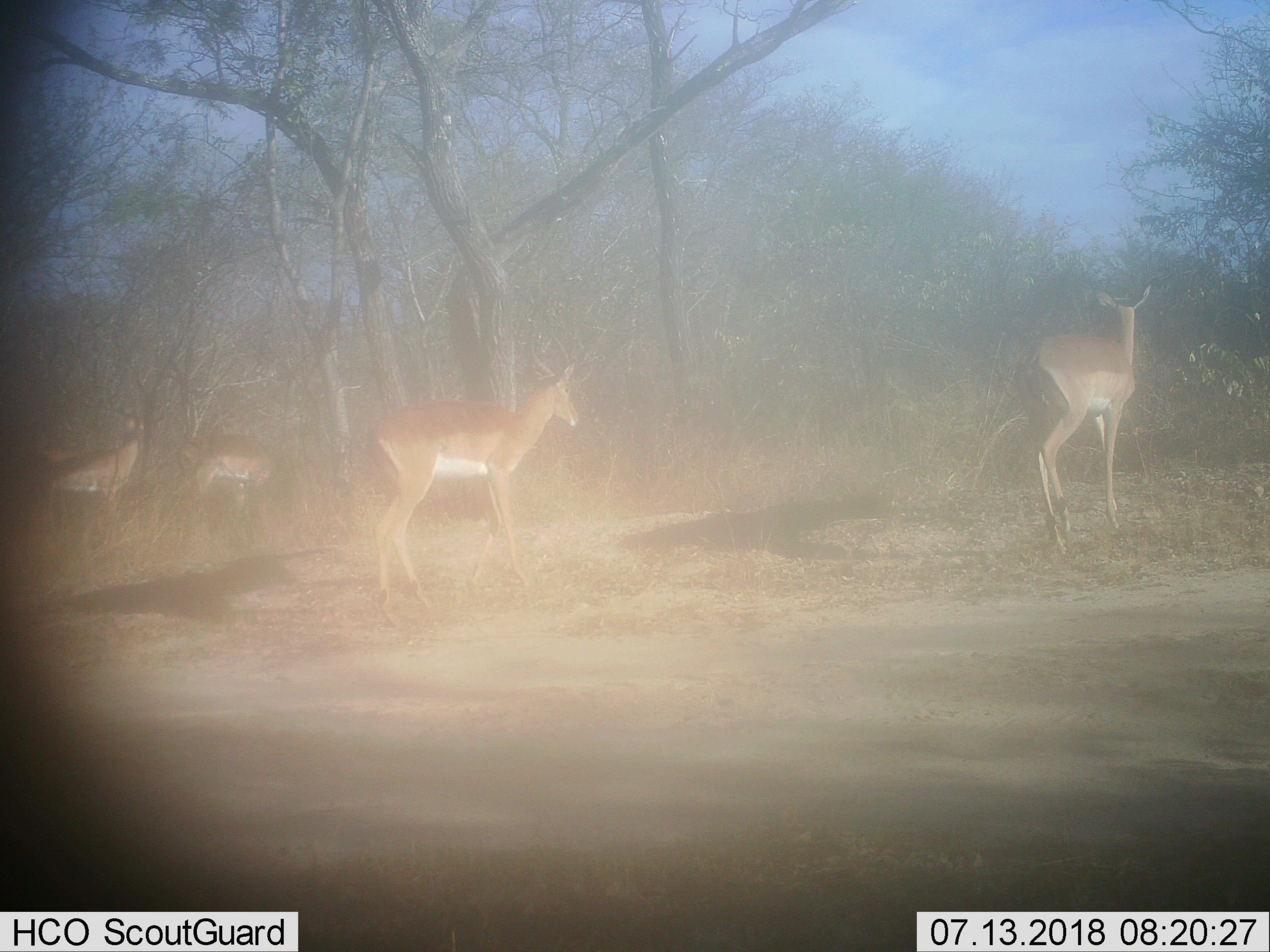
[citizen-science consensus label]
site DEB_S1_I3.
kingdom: Animalia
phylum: Chordata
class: Mammalia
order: Artiodactyla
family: Bovidae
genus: Aepyceros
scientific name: Aepyceros melampus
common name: impala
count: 4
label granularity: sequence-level